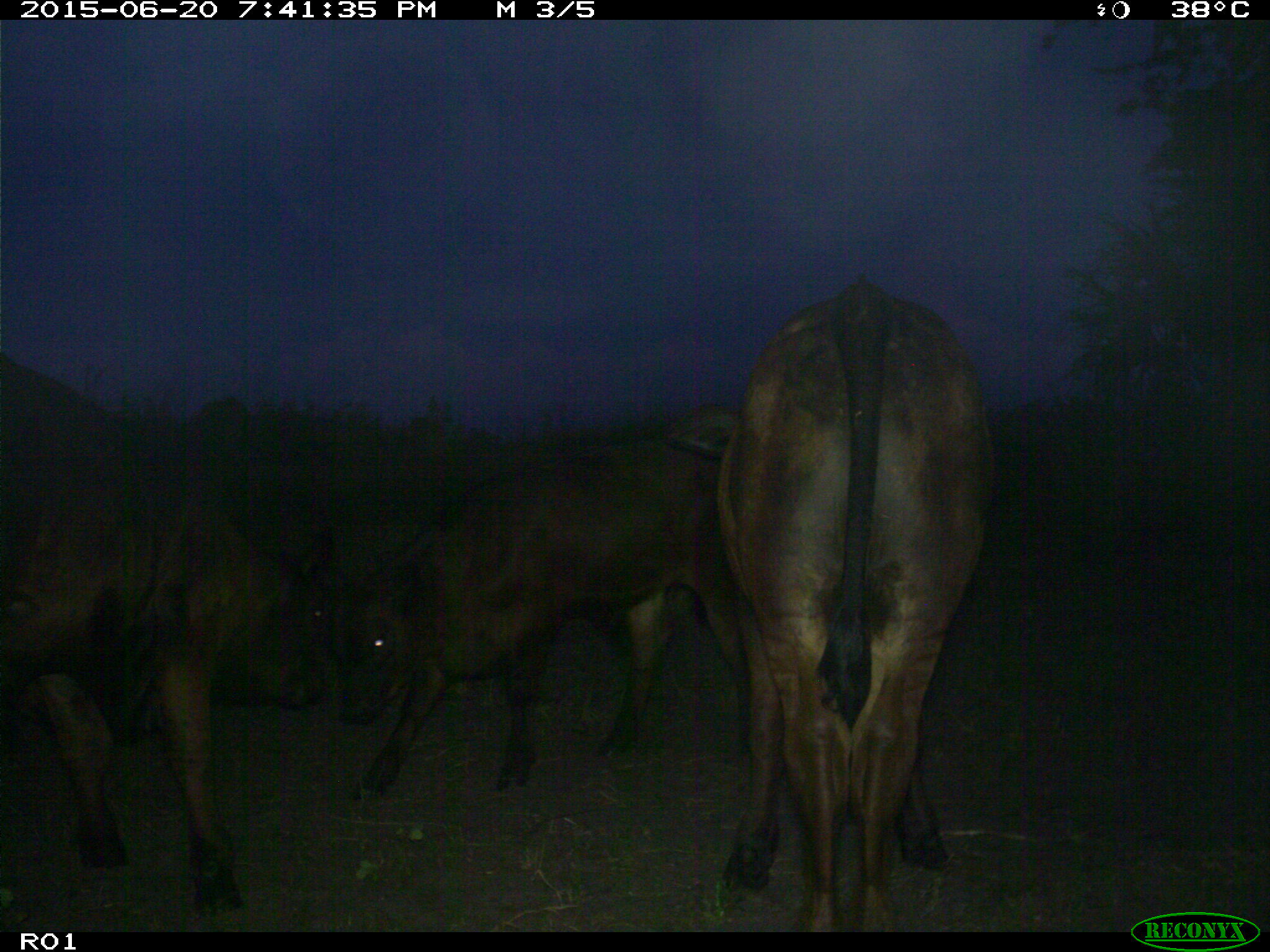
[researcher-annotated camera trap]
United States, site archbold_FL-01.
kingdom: Animalia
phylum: Chordata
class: Mammalia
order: Artiodactyla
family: Bovidae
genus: Bos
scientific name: Bos taurus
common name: domestic cow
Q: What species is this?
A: Bos taurus (domestic cow).